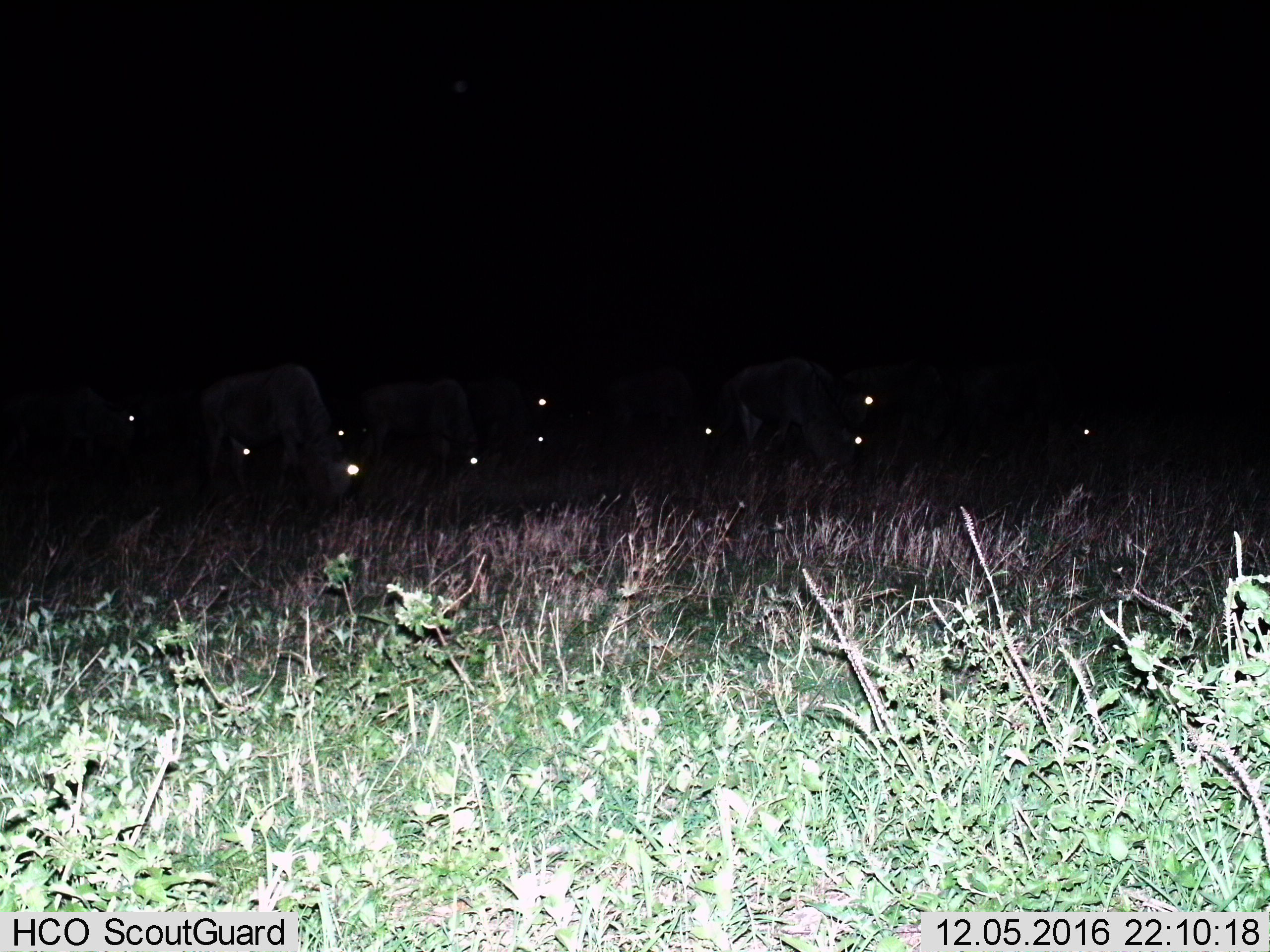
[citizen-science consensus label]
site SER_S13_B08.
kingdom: Animalia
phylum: Chordata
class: Mammalia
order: Artiodactyla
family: Bovidae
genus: Connochaetes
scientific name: Connochaetes taurinus taurinus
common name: blue wildebeest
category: wildebeestblue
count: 11-50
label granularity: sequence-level